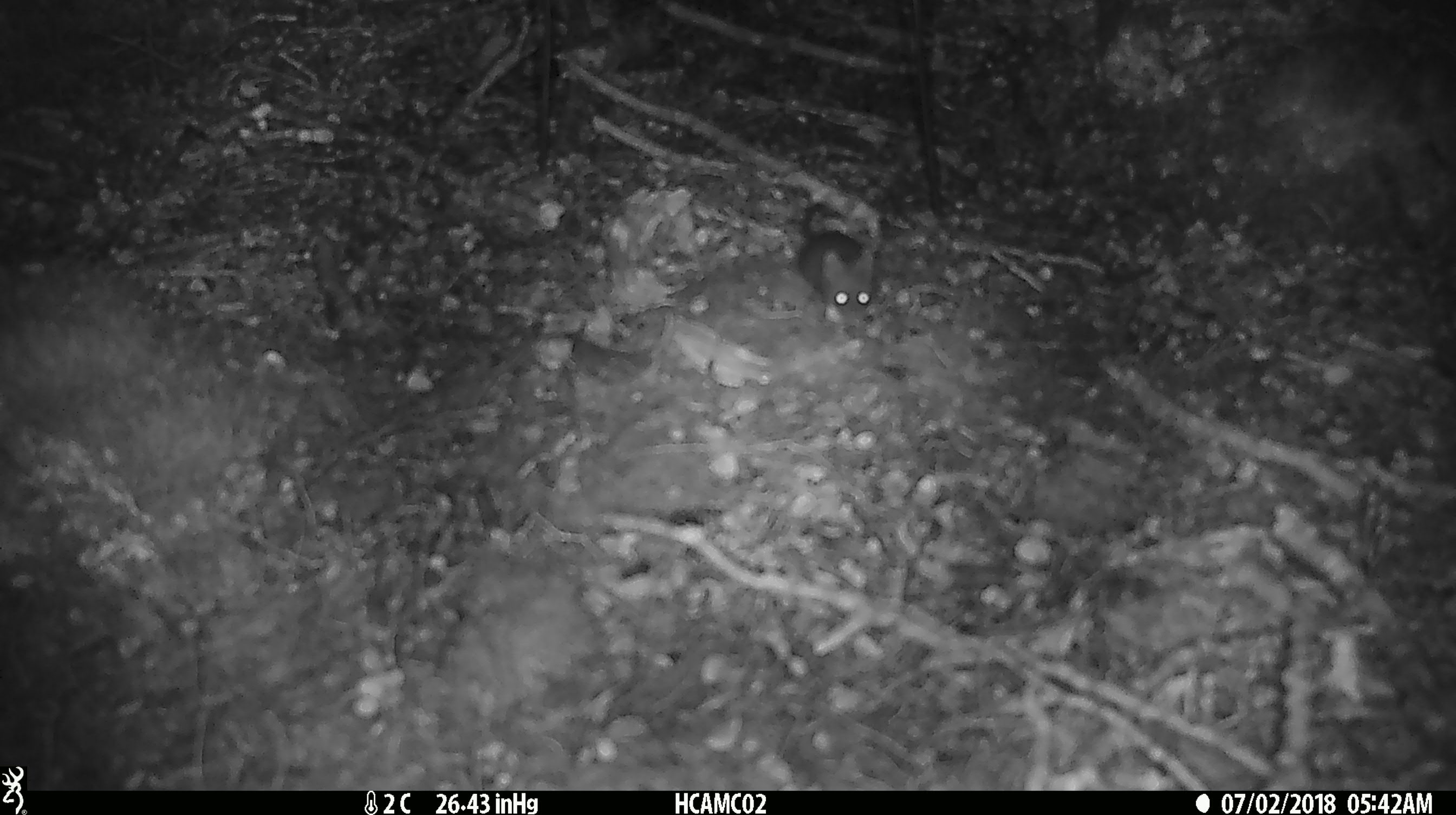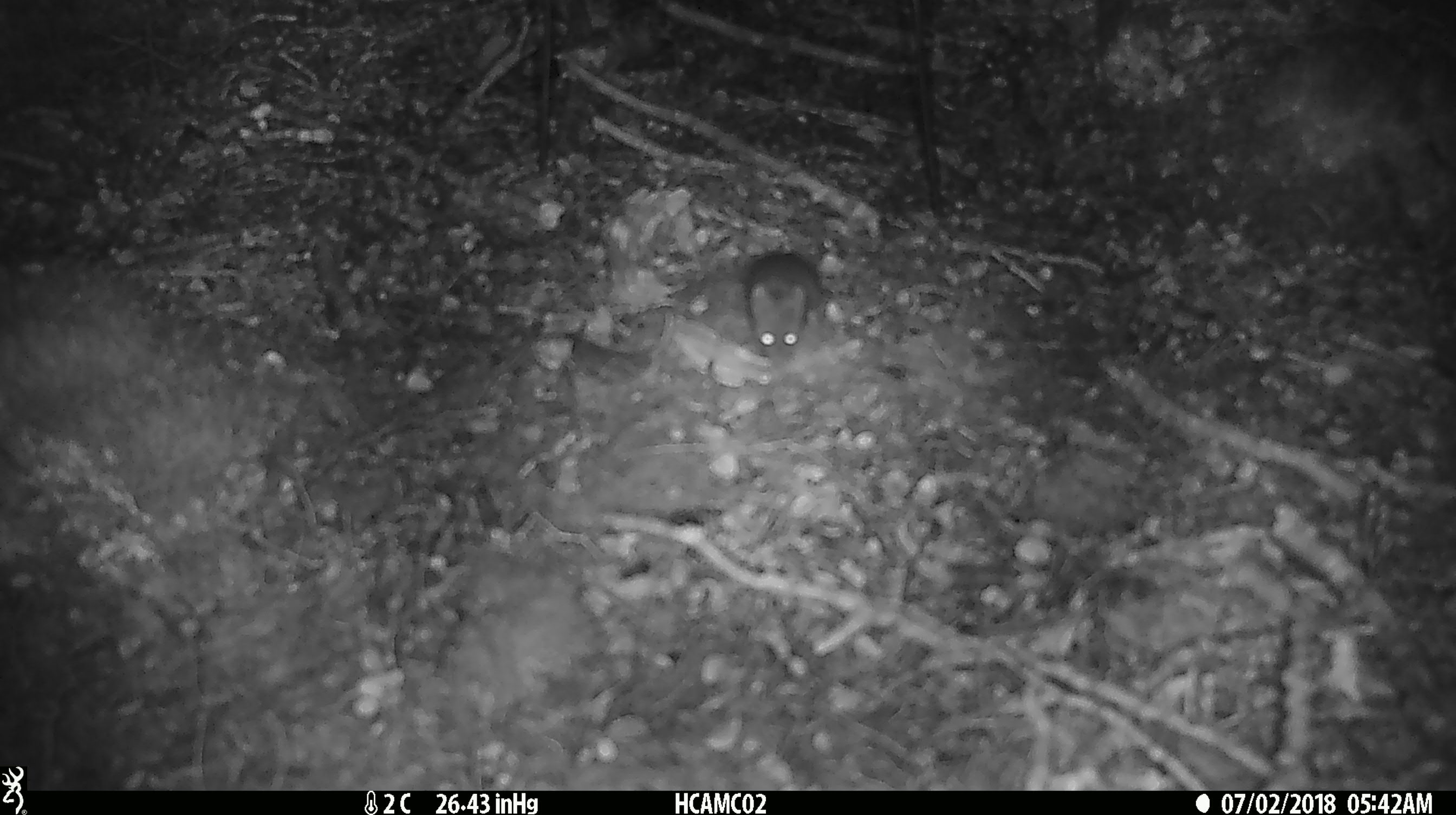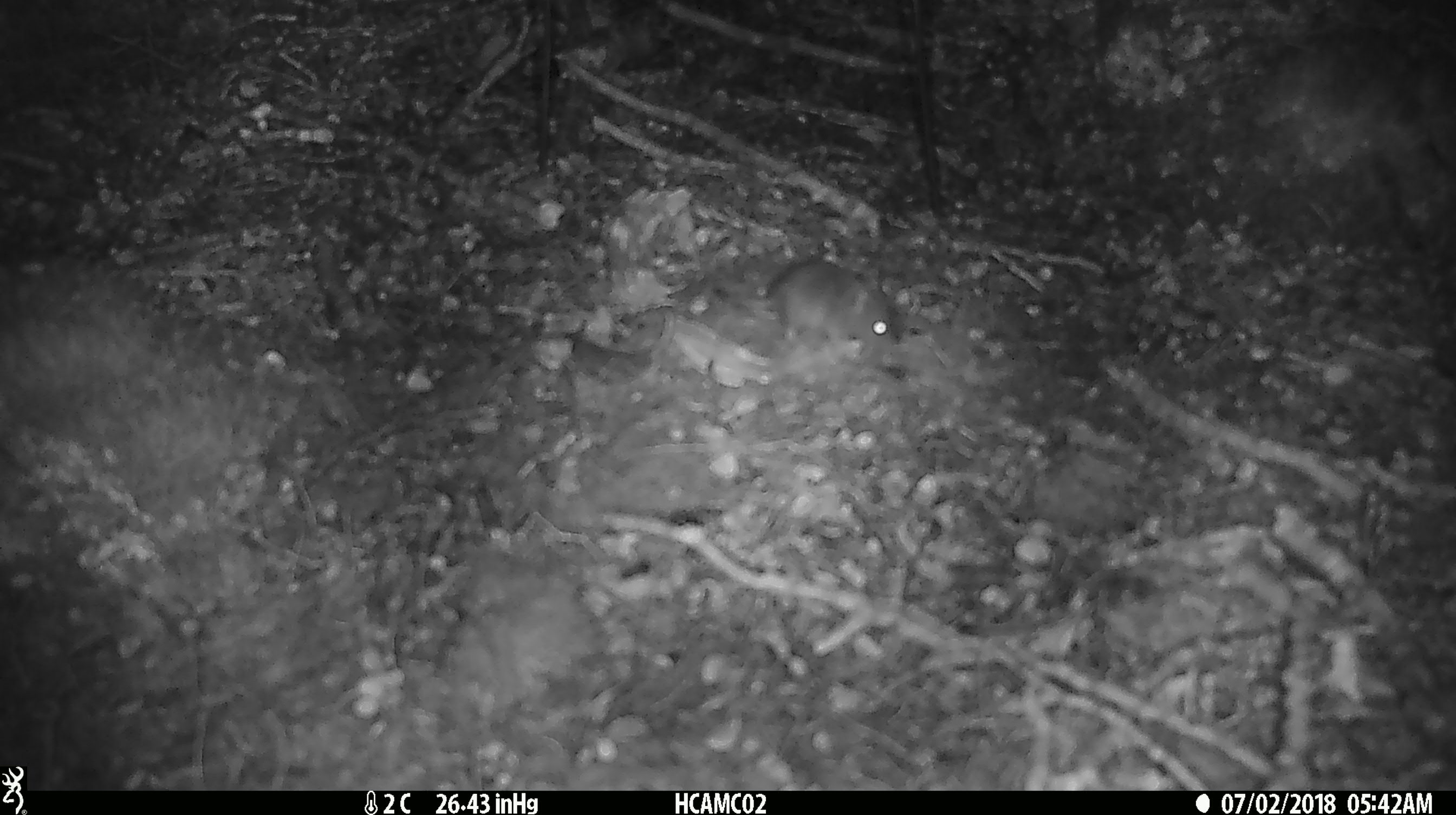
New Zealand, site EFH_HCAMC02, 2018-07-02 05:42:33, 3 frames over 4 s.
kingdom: Animalia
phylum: Chordata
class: Mammalia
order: Rodentia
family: Muridae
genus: Mus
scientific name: Mus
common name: mouse